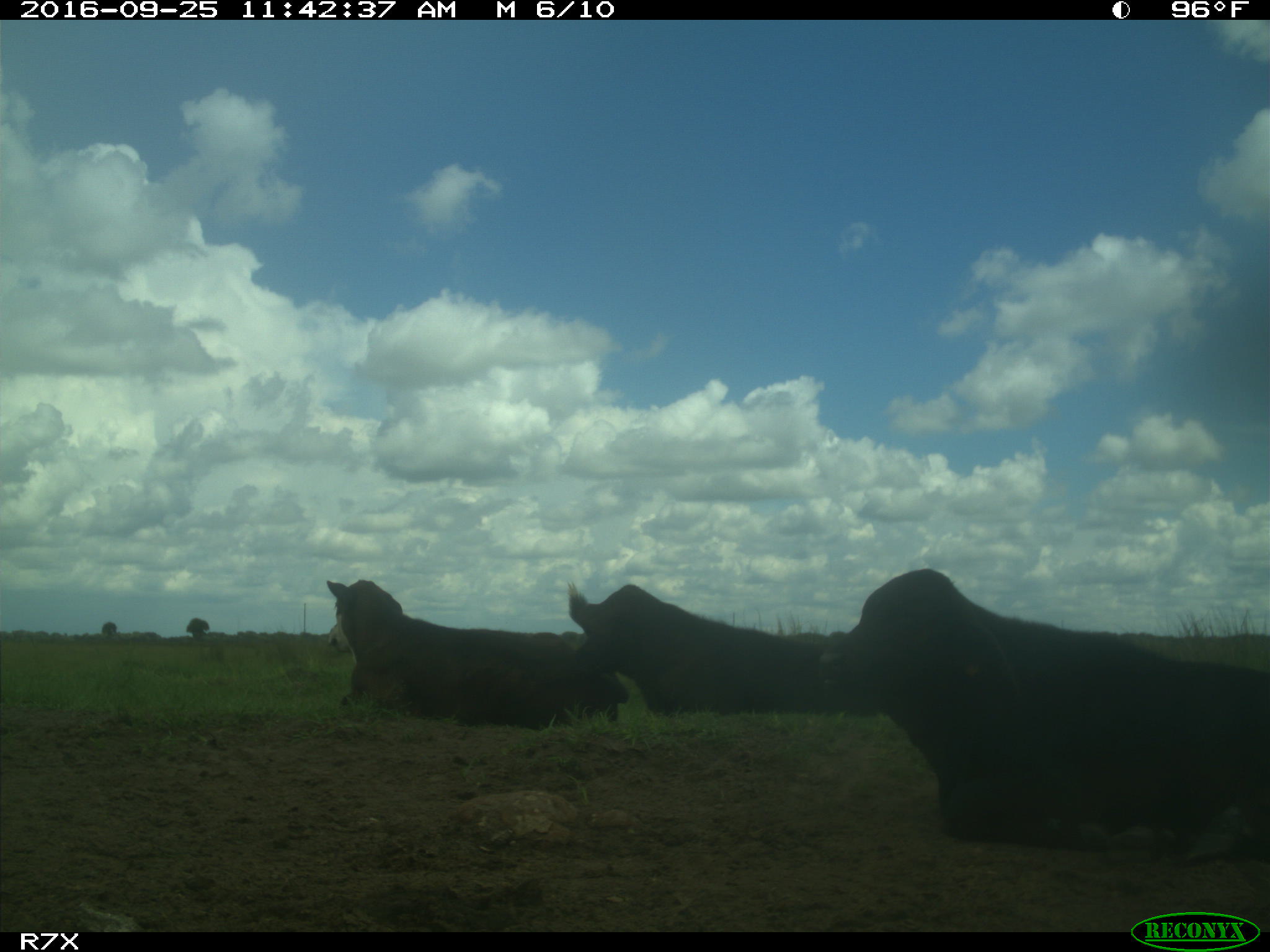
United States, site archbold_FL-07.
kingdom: Animalia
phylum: Chordata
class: Mammalia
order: Artiodactyla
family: Bovidae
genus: Bos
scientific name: Bos taurus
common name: domestic cow